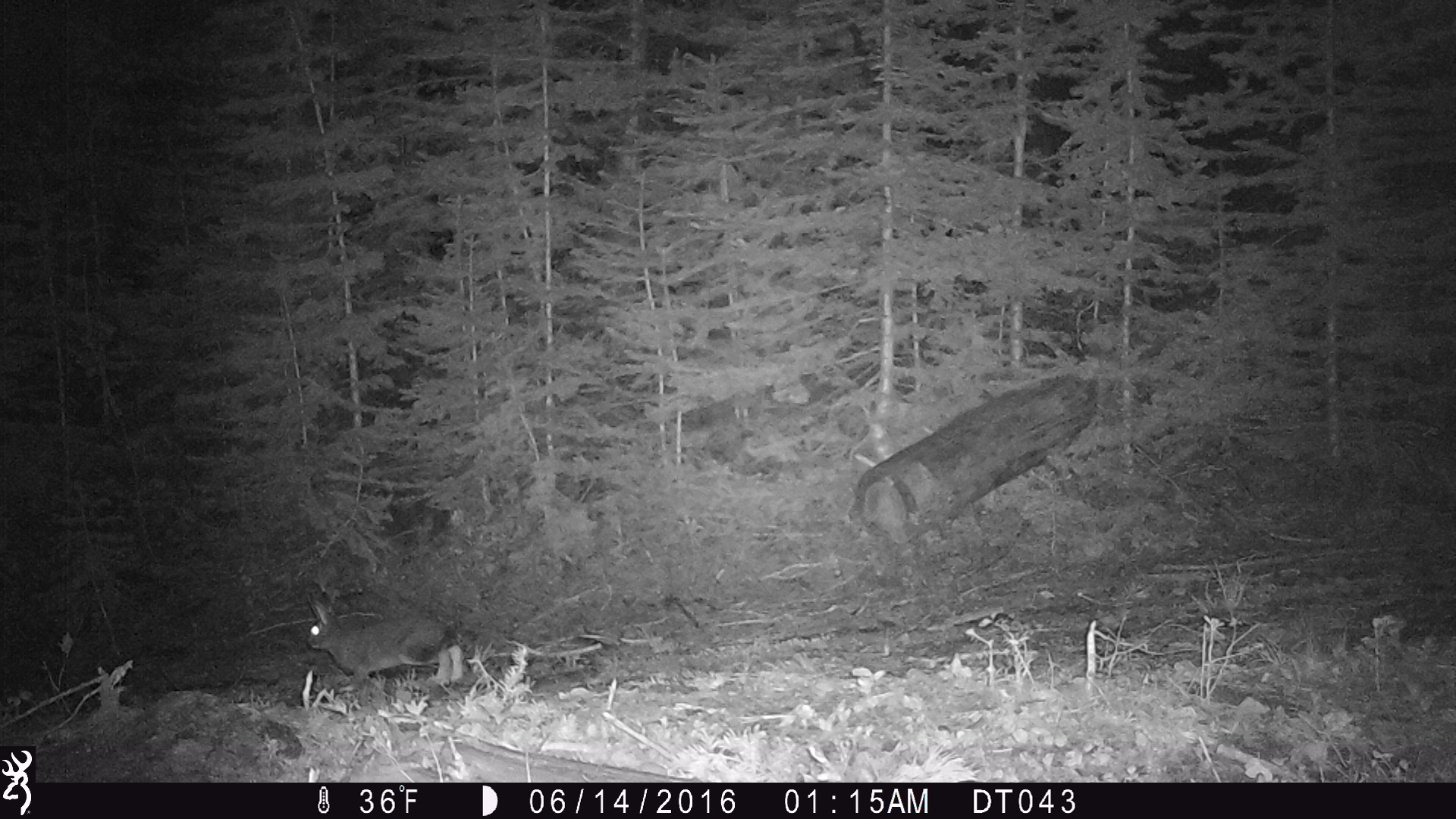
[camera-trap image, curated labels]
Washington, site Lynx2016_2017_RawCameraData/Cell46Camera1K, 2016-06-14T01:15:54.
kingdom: Animalia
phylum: Chordata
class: Mammalia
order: Lagomorpha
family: Leporidae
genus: Lepus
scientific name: Lepus americanus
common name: snowshoe hare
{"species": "Lepus americanus (snowshoe hare)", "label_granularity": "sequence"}